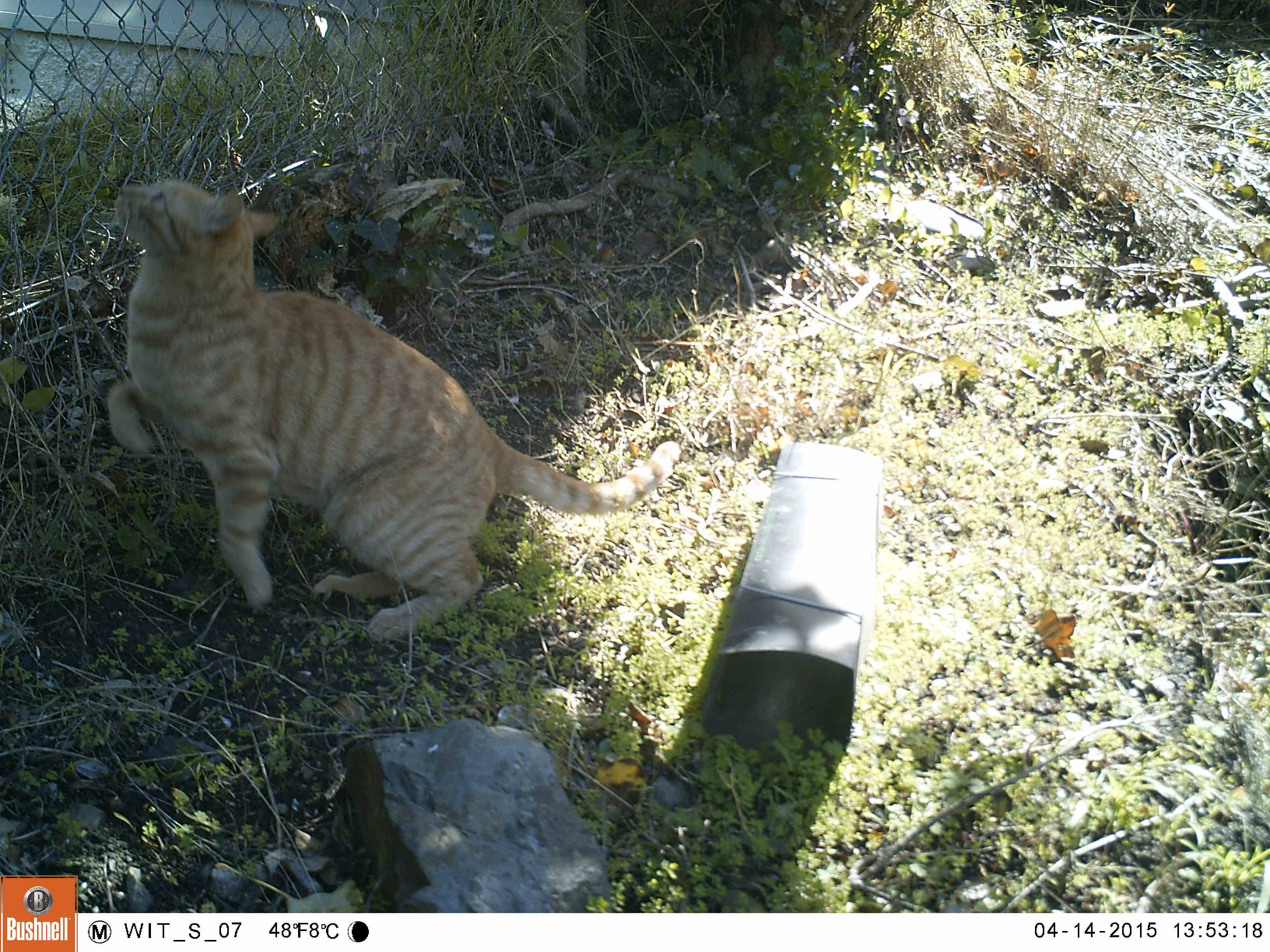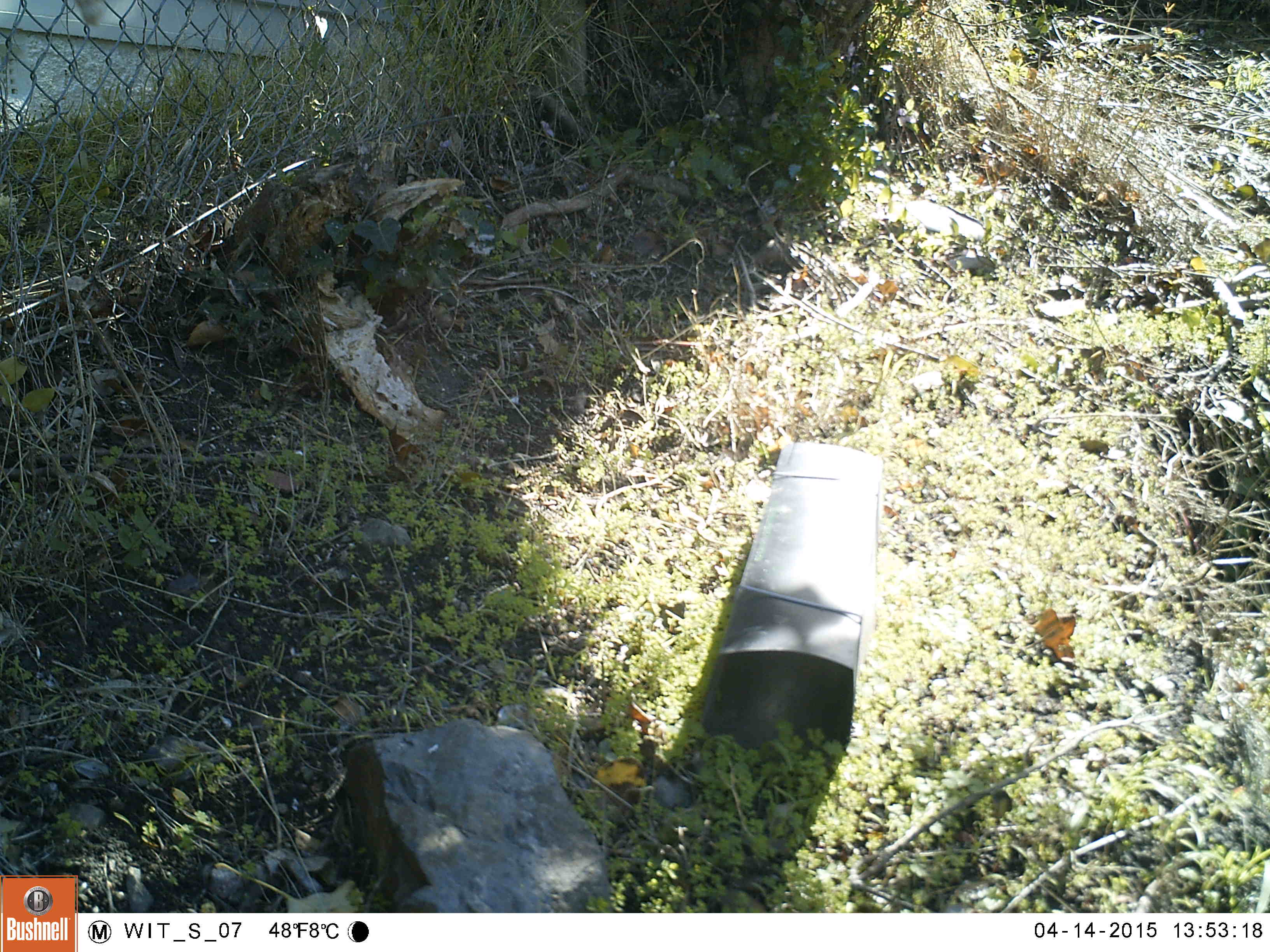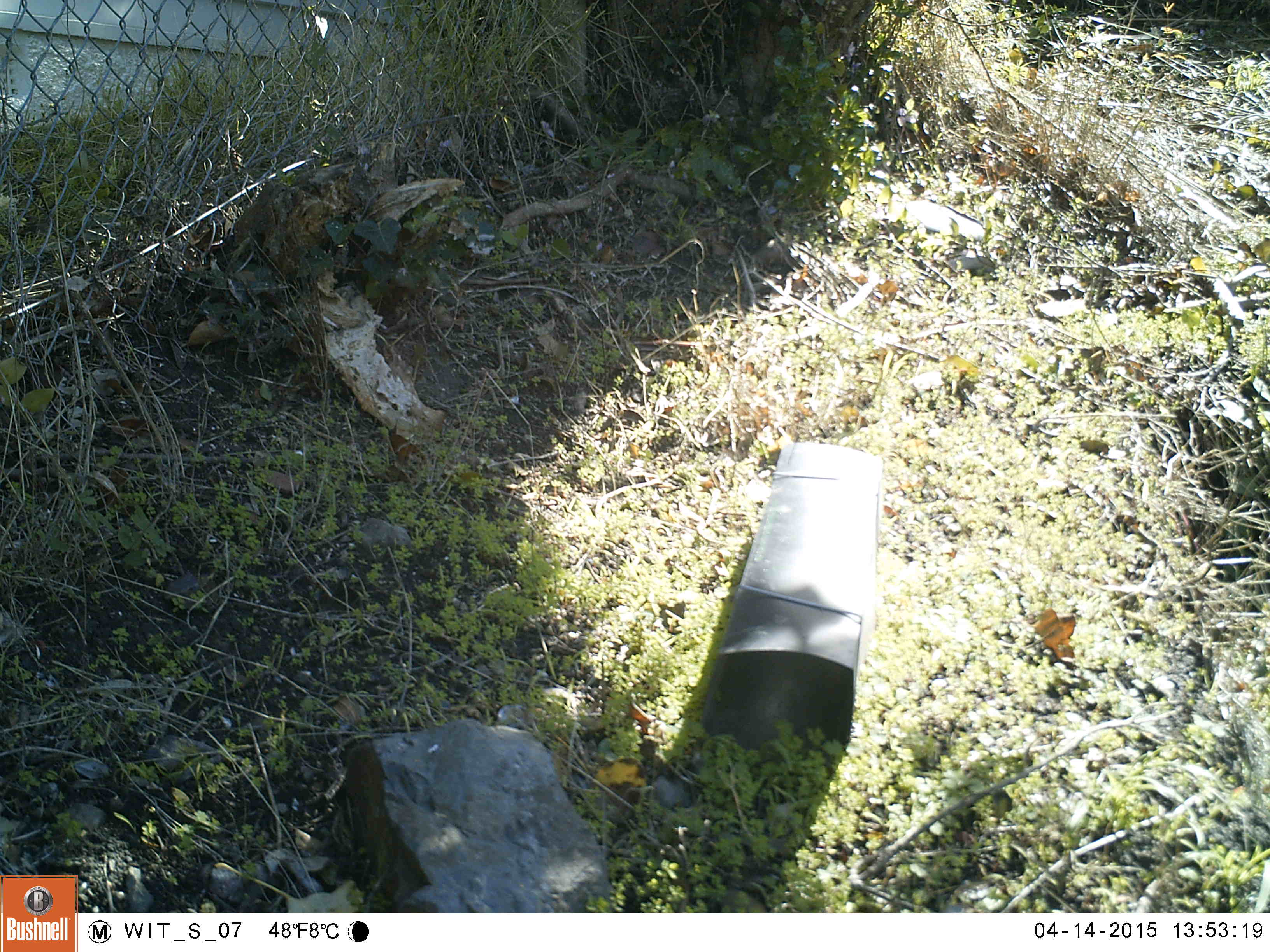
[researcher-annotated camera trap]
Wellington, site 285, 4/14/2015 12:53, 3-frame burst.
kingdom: Animalia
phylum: Chordata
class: Mammalia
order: Carnivora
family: Felidae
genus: Felis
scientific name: Felis catus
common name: cat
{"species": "cat (Felis catus)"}